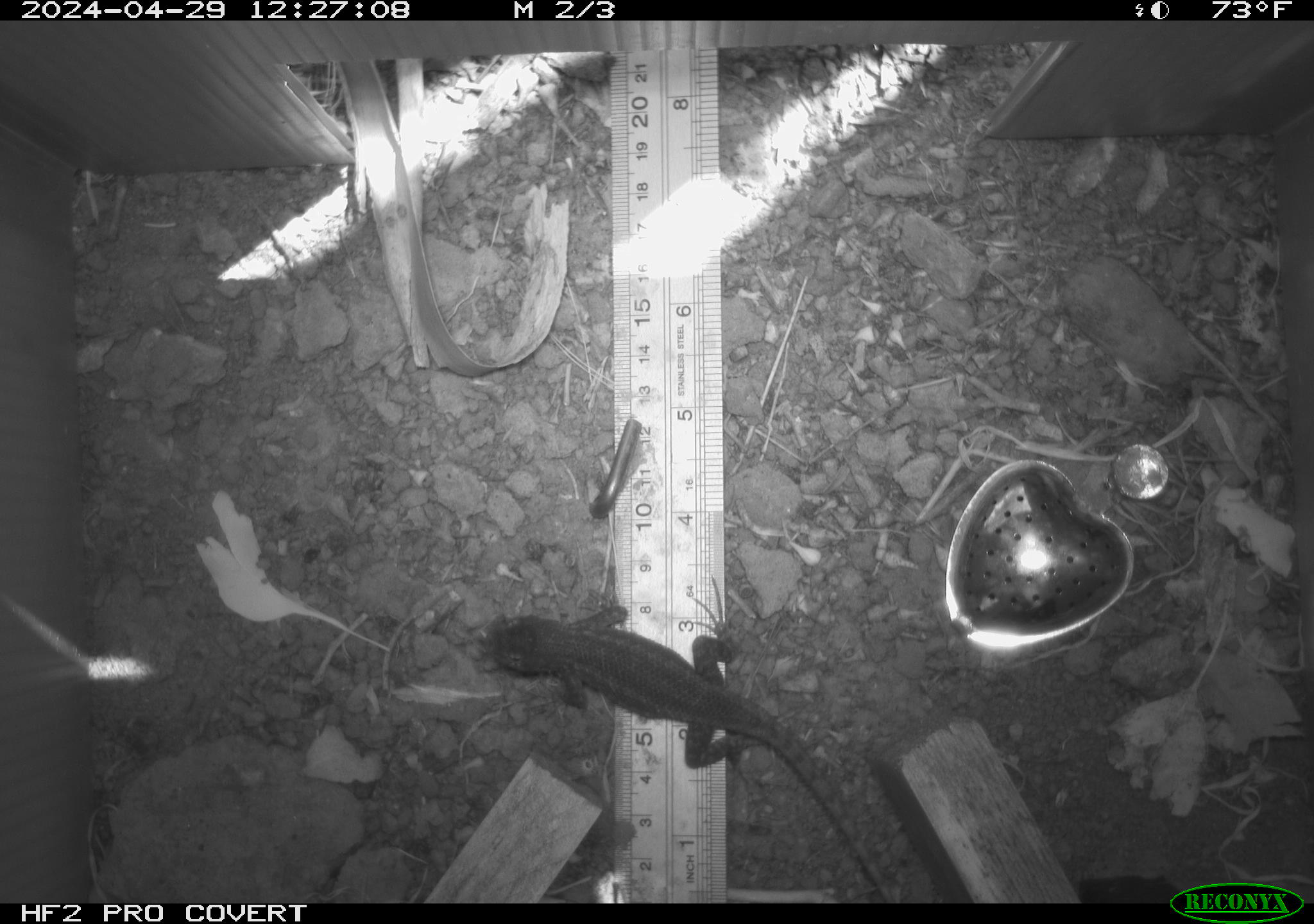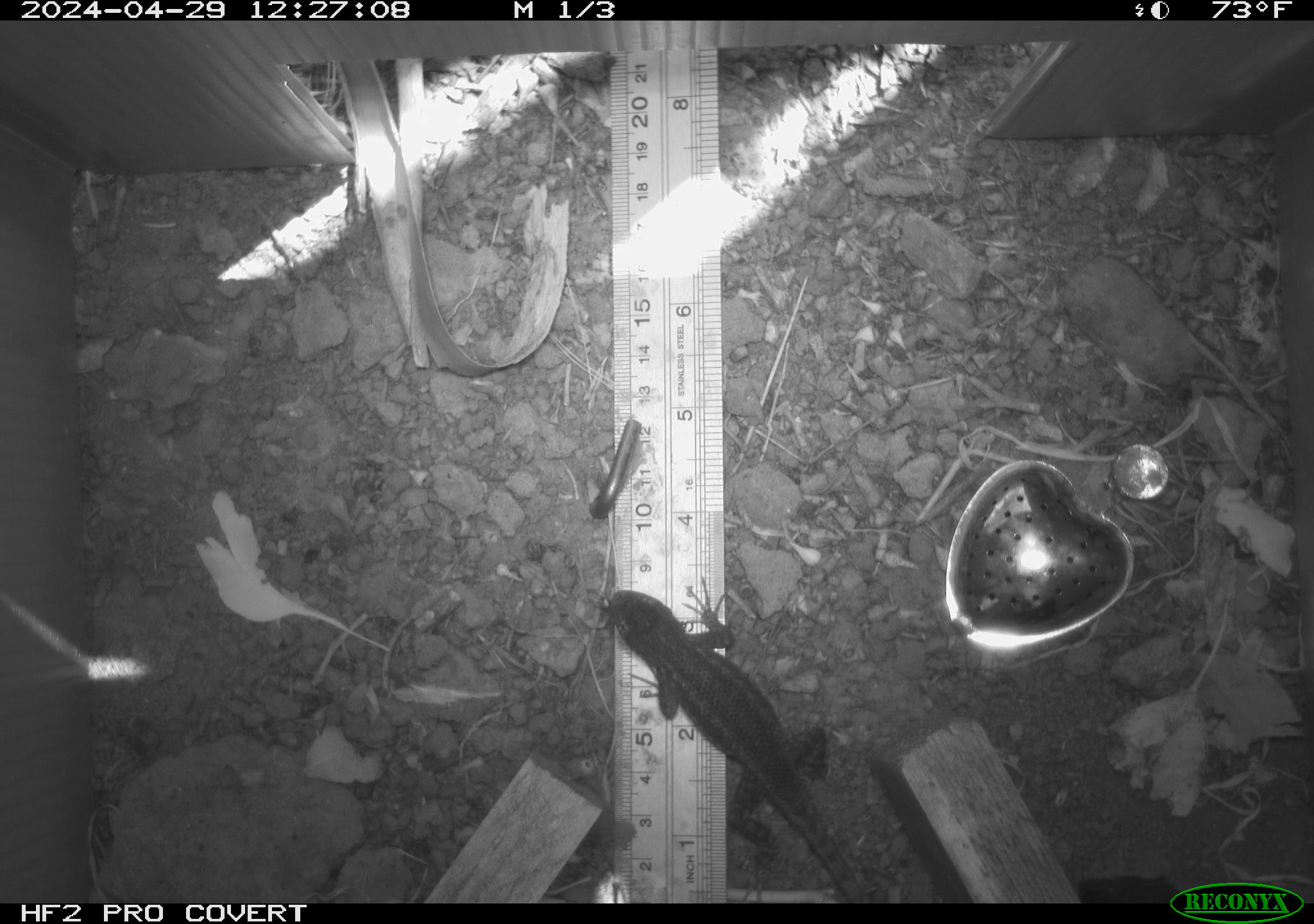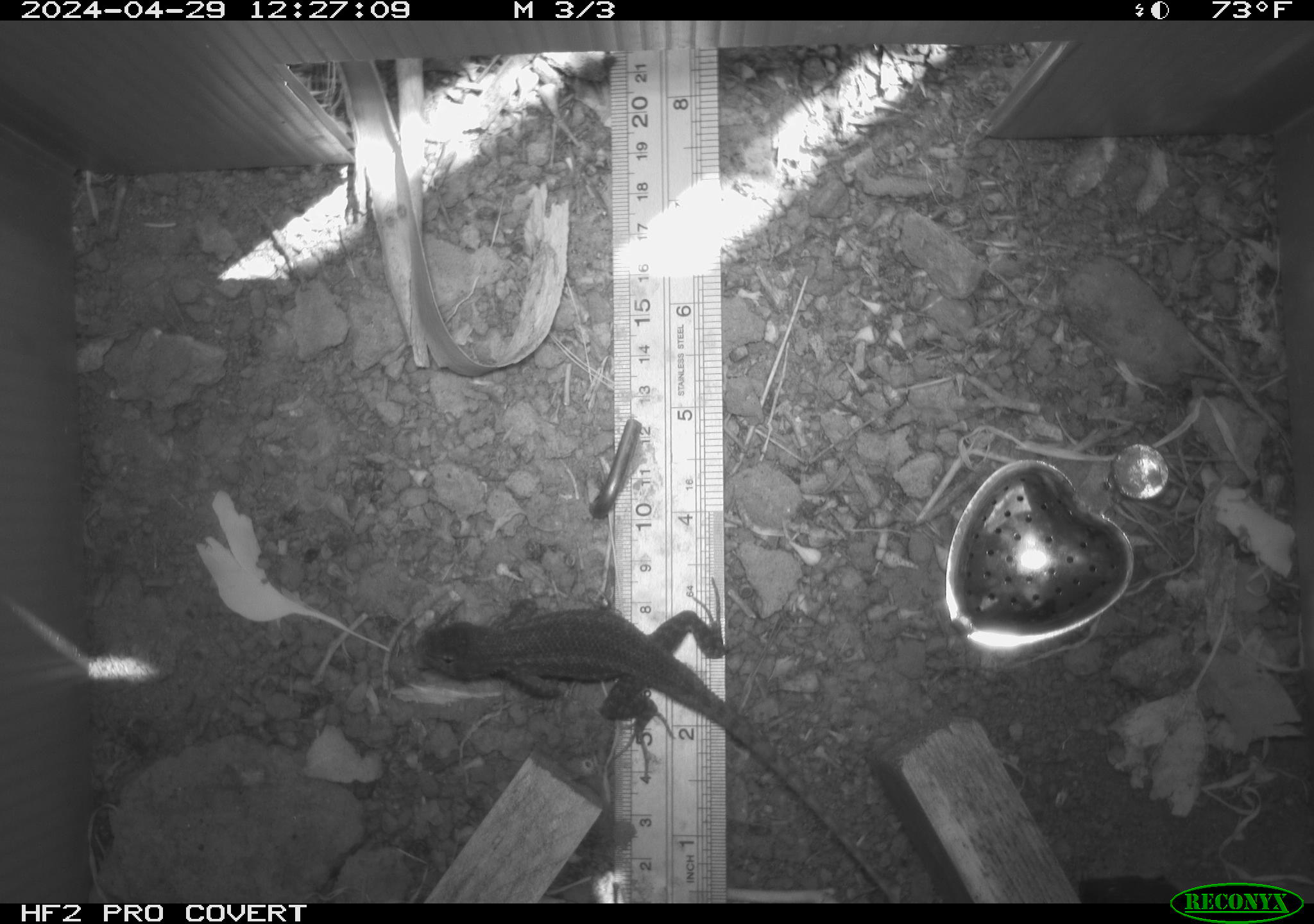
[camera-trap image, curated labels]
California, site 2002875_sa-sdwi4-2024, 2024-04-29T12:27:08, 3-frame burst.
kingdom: Animalia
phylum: Chordata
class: Reptilia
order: Squamata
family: Phrynosomatidae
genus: Sceloporus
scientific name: Sceloporus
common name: spiny lizards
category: sceloporus species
Sceloporus species (spiny lizards) (Sceloporus).